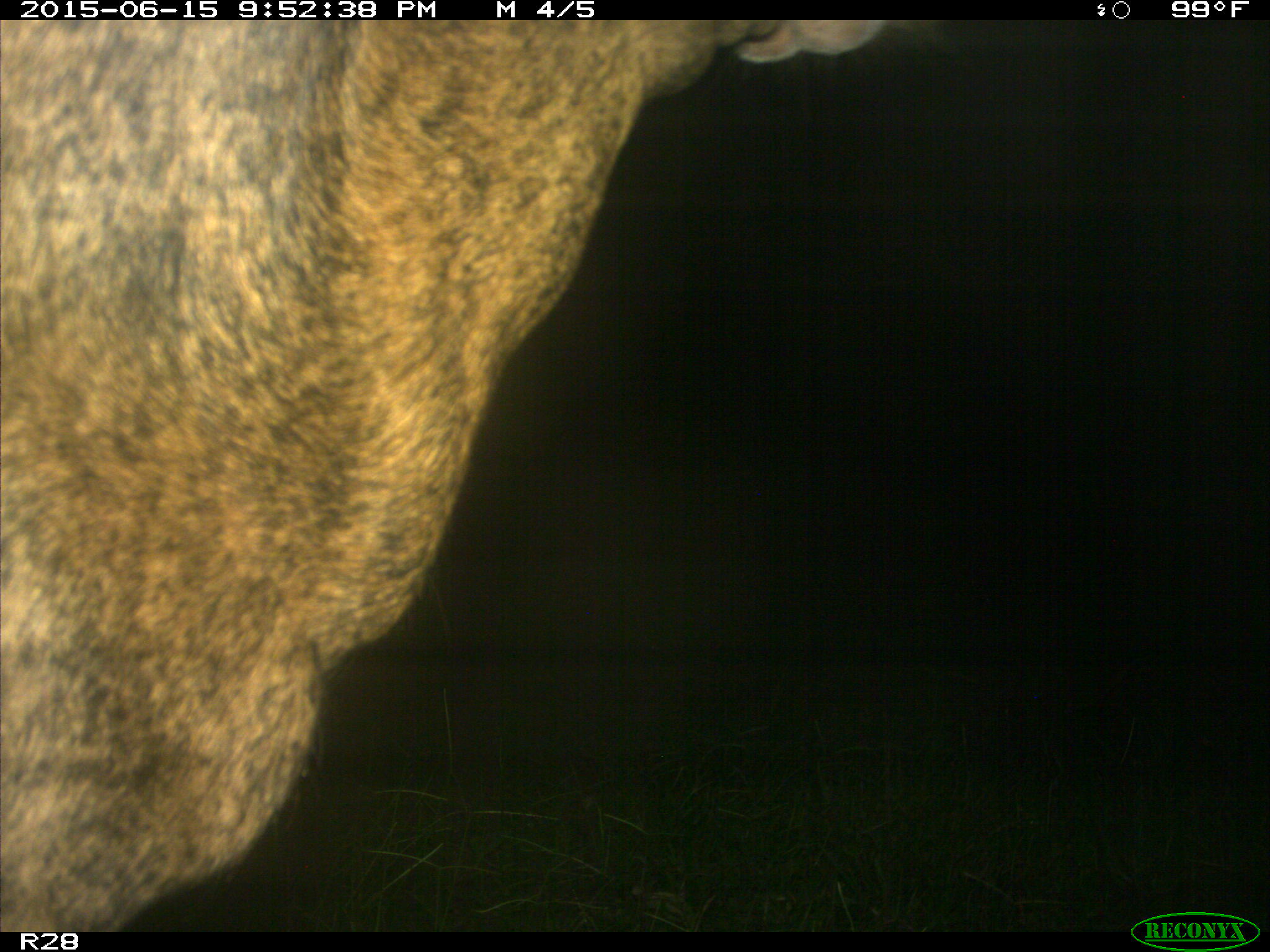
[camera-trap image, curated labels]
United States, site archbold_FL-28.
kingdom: Animalia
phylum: Chordata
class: Mammalia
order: Artiodactyla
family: Bovidae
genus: Bos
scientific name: Bos taurus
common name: domestic cow